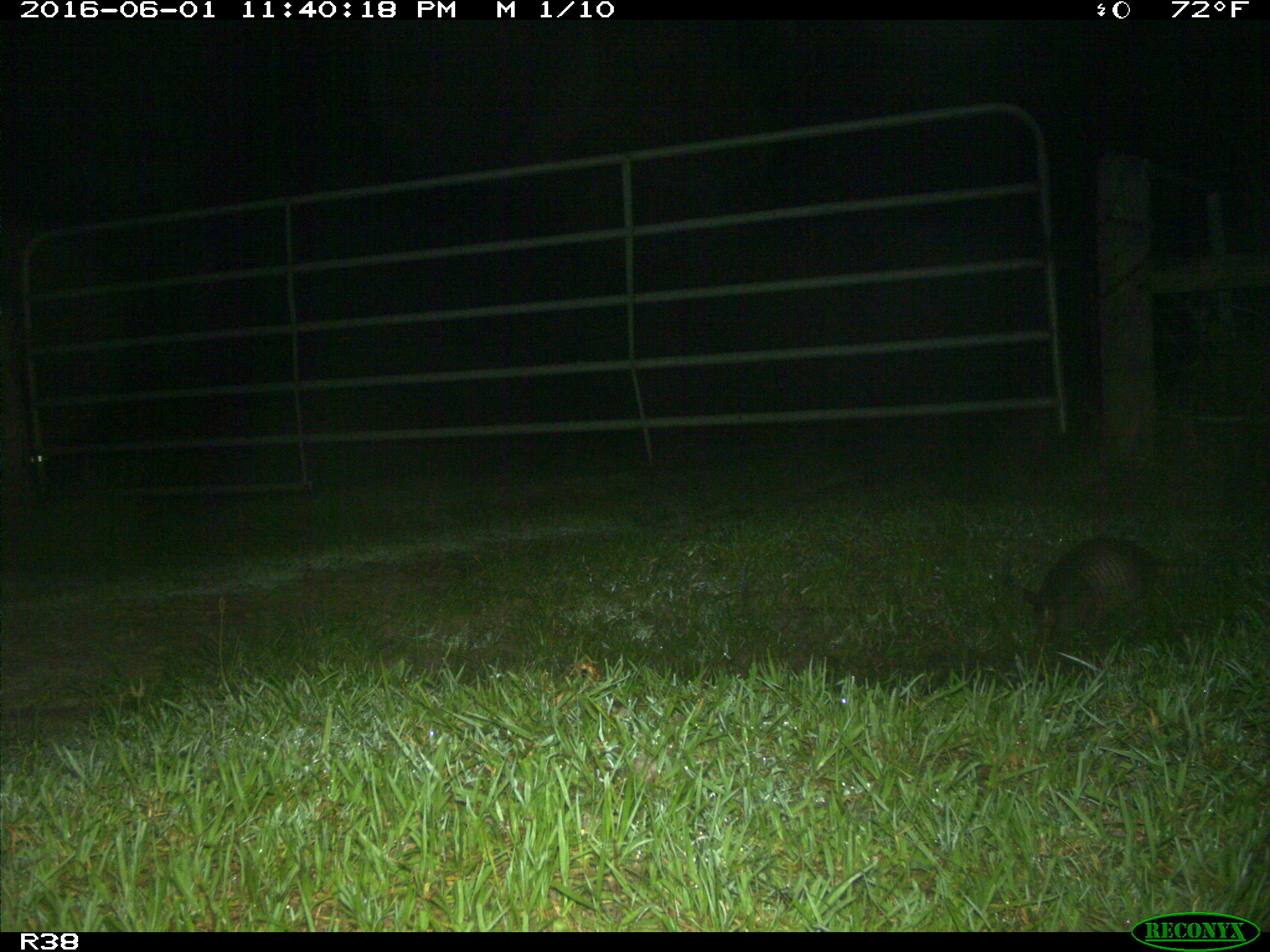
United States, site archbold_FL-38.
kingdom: Animalia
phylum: Chordata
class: Mammalia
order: Cingulata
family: Dasypodidae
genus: Dasypus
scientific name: Dasypus novemcinctus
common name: nine-banded armadillo